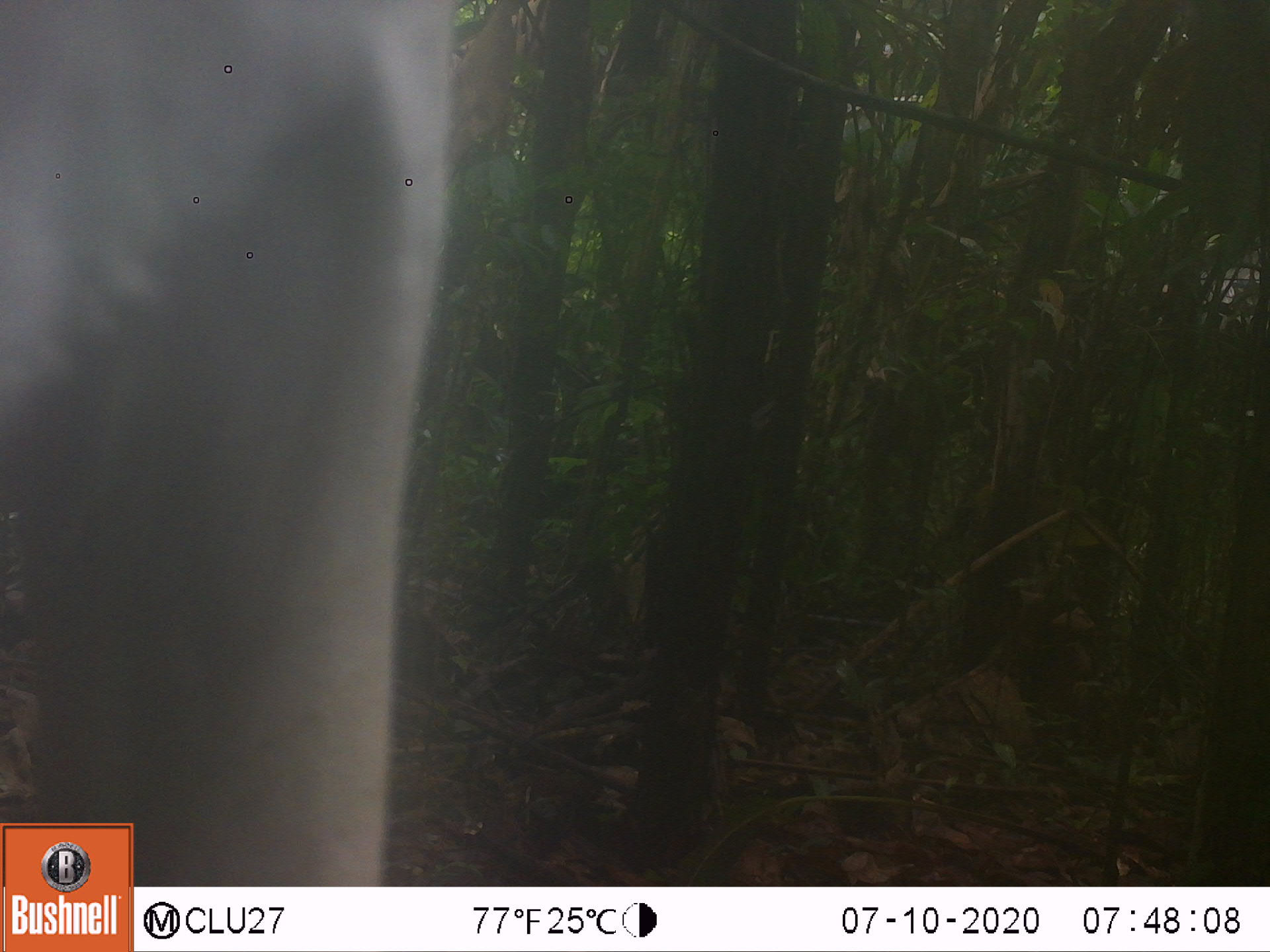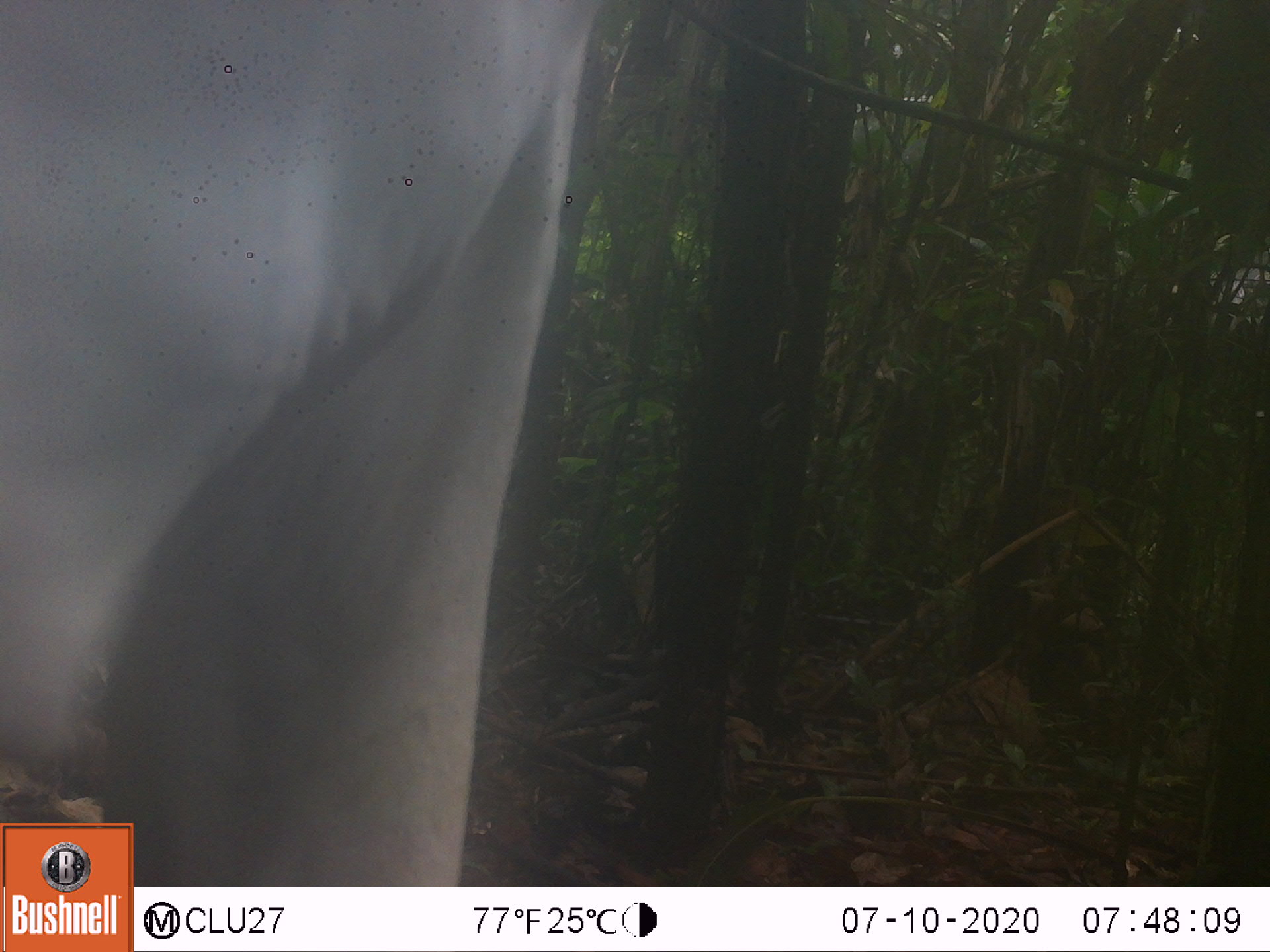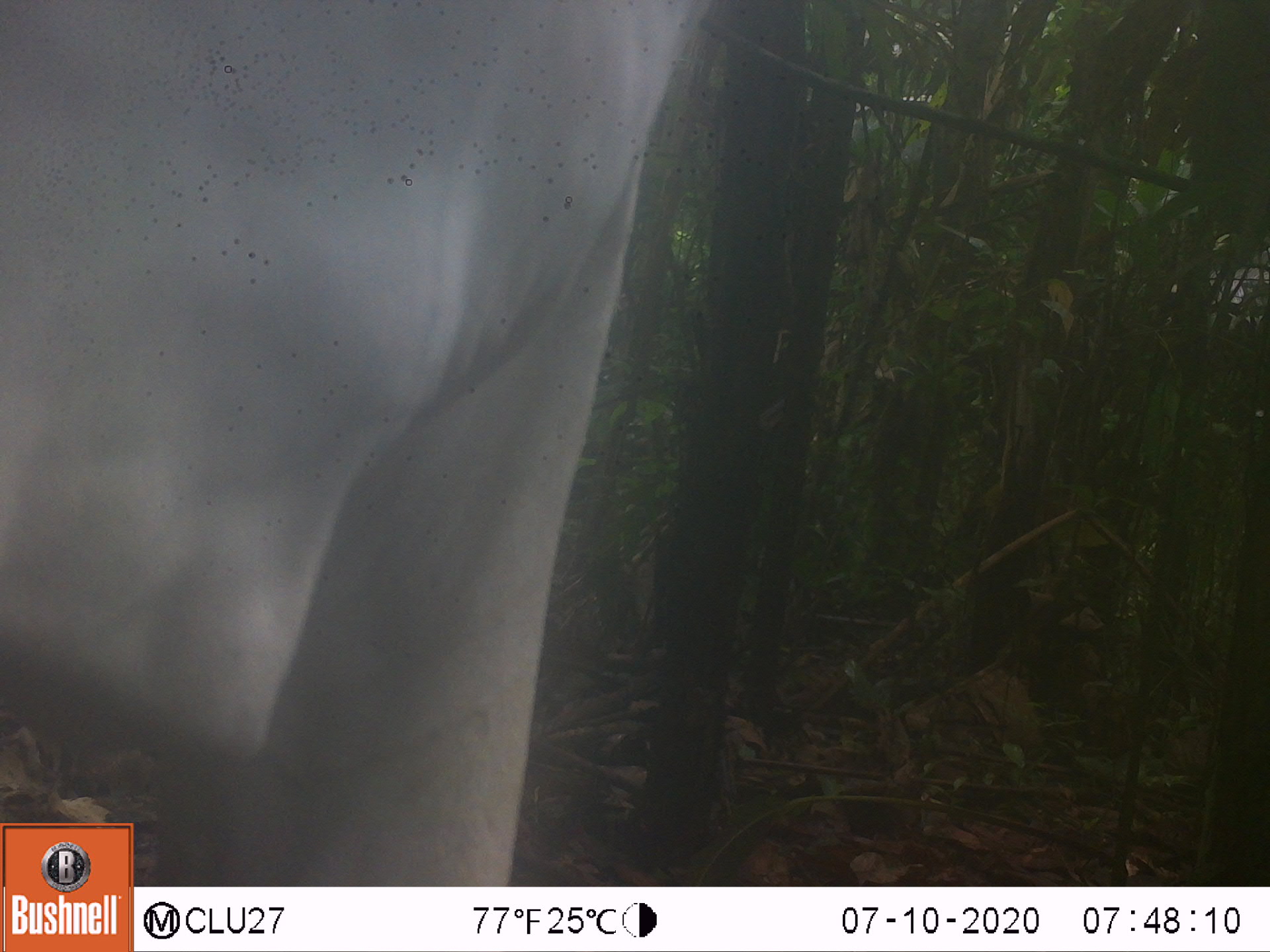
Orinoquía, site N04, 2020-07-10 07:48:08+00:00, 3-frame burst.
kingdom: Animalia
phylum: Chordata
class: Mammalia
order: Artiodactyla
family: Bovidae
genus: Bos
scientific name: Bos taurus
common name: cow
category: cattle